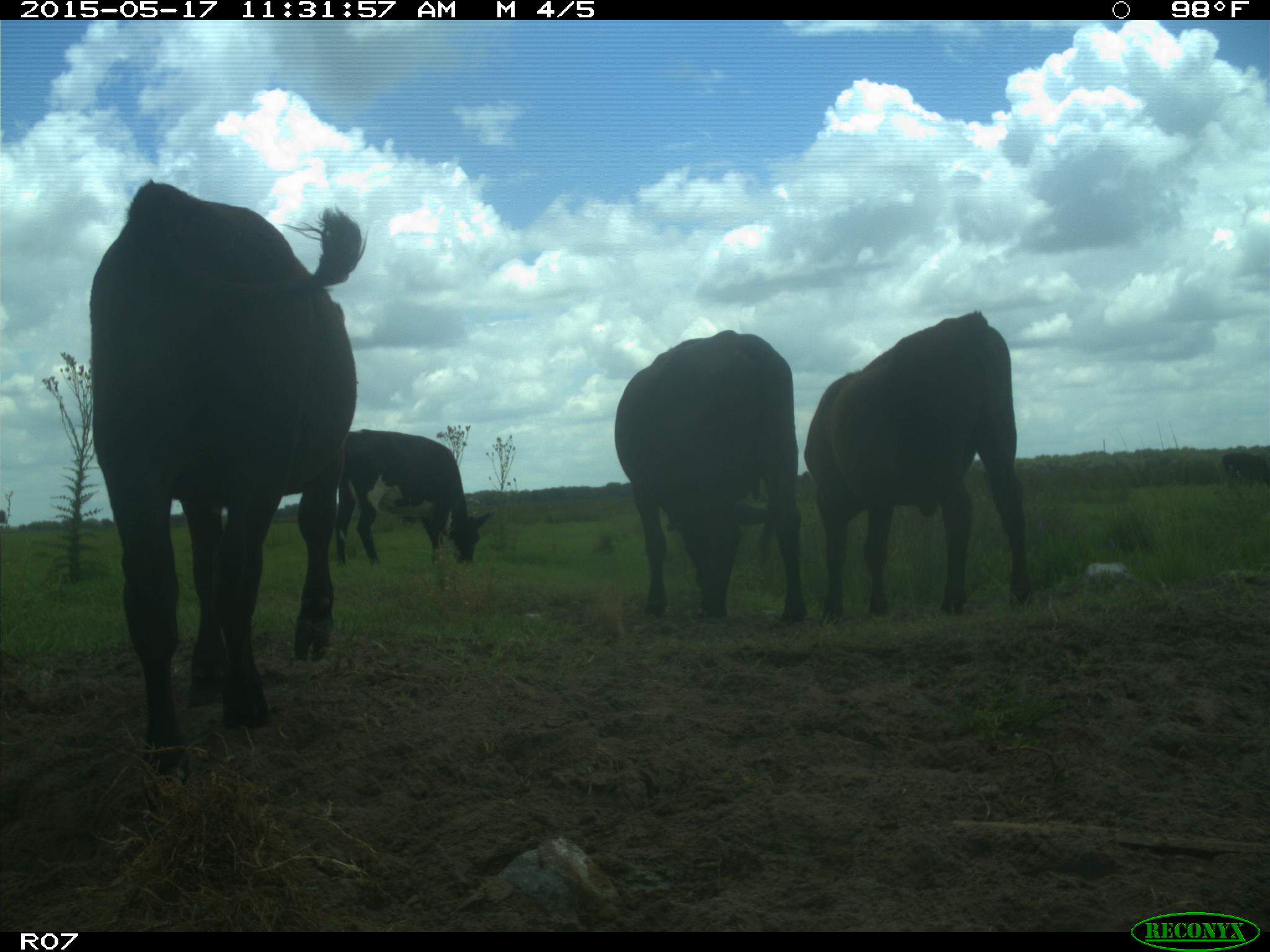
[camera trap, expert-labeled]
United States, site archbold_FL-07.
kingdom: Animalia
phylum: Chordata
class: Mammalia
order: Artiodactyla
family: Bovidae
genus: Bos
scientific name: Bos taurus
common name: domestic cow